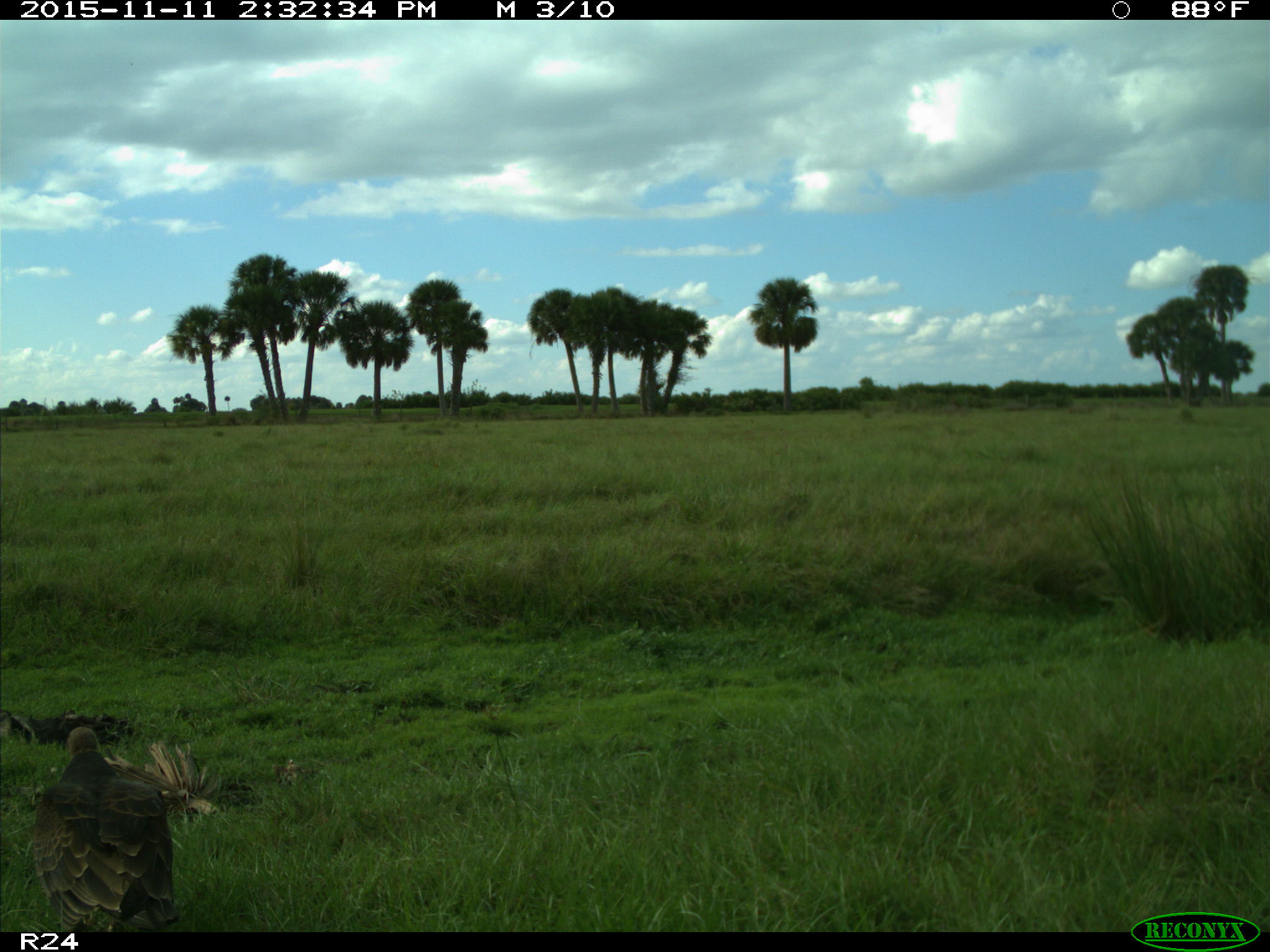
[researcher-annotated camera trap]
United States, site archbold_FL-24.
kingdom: Animalia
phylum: Chordata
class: Aves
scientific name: Aves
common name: birds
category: unidentified bird